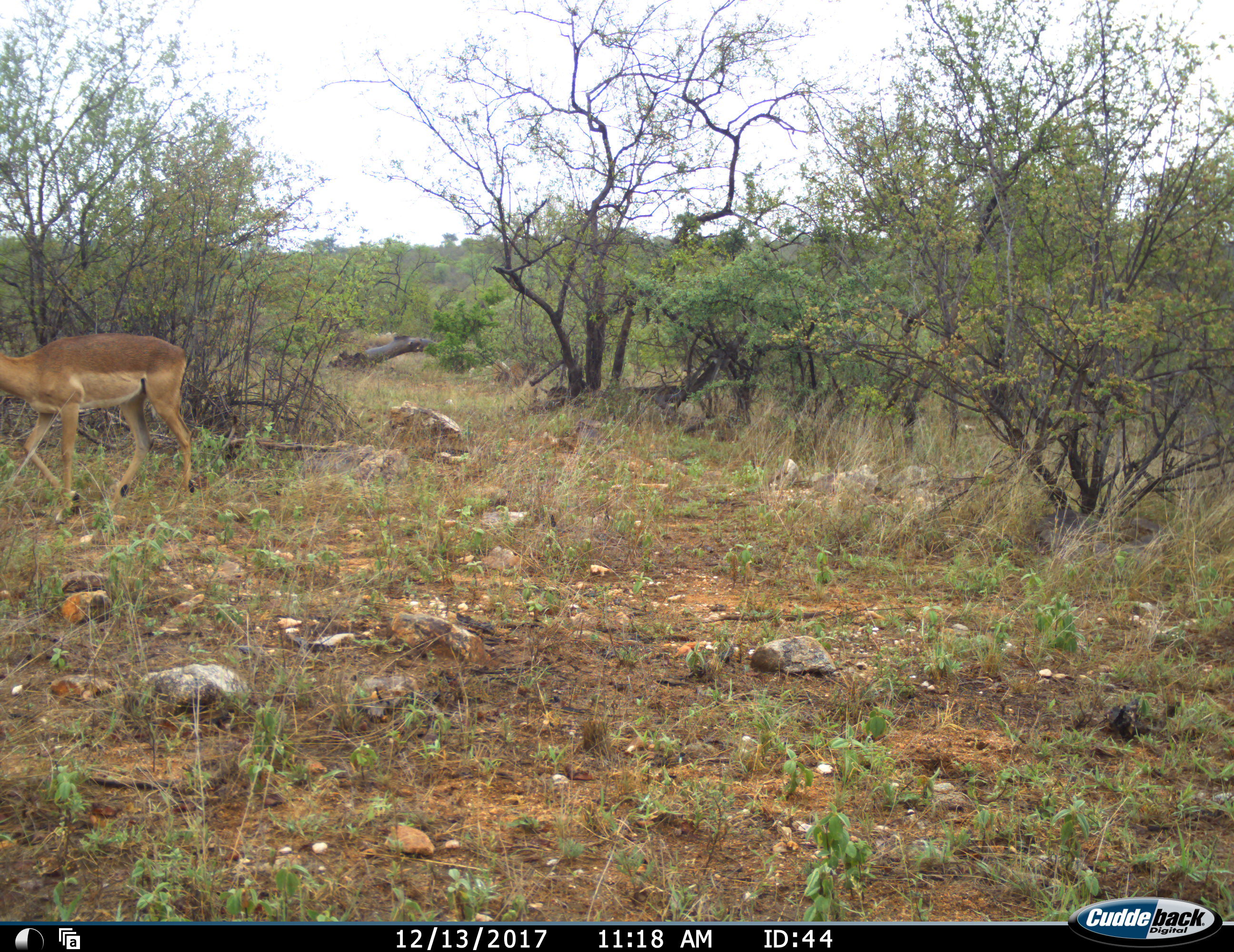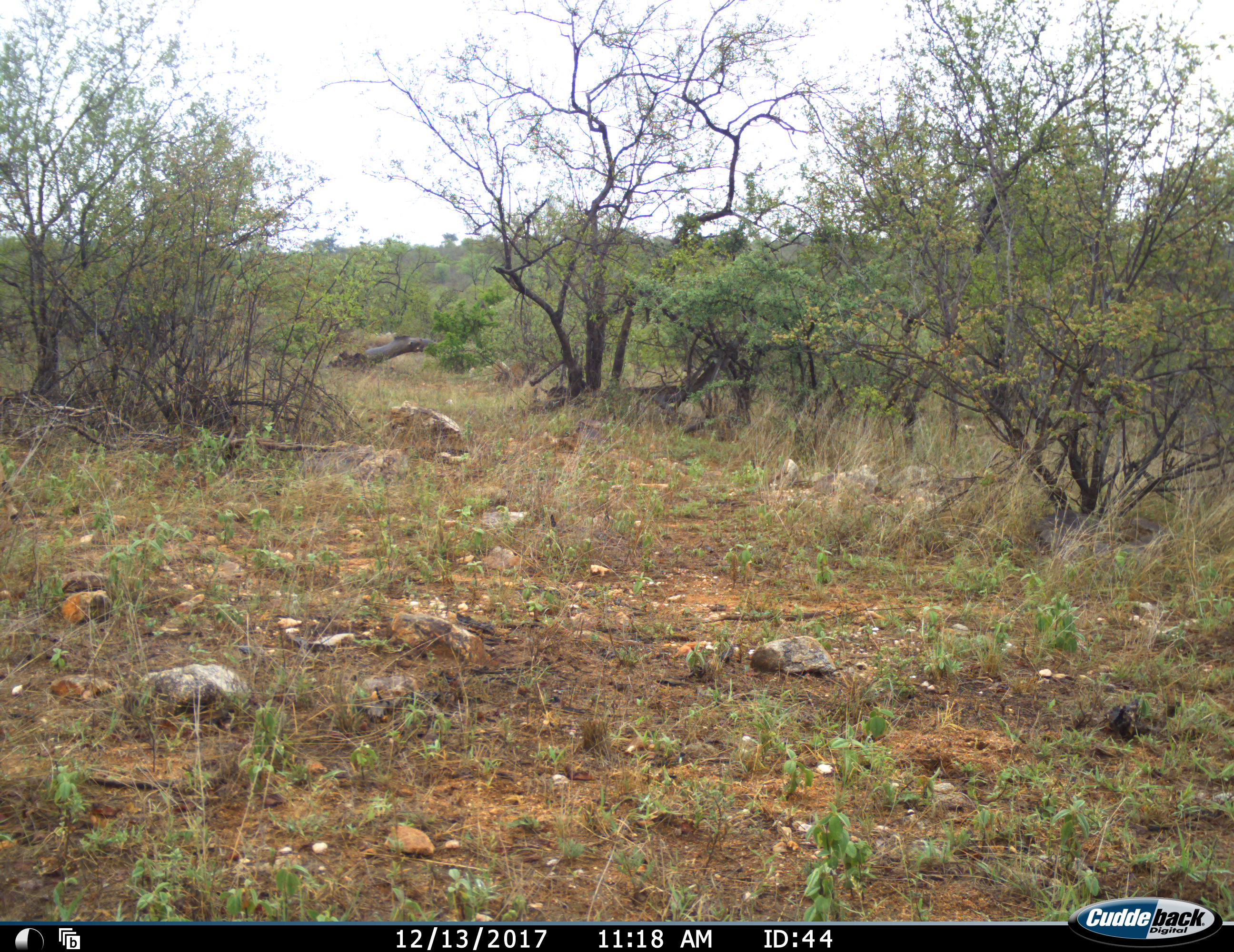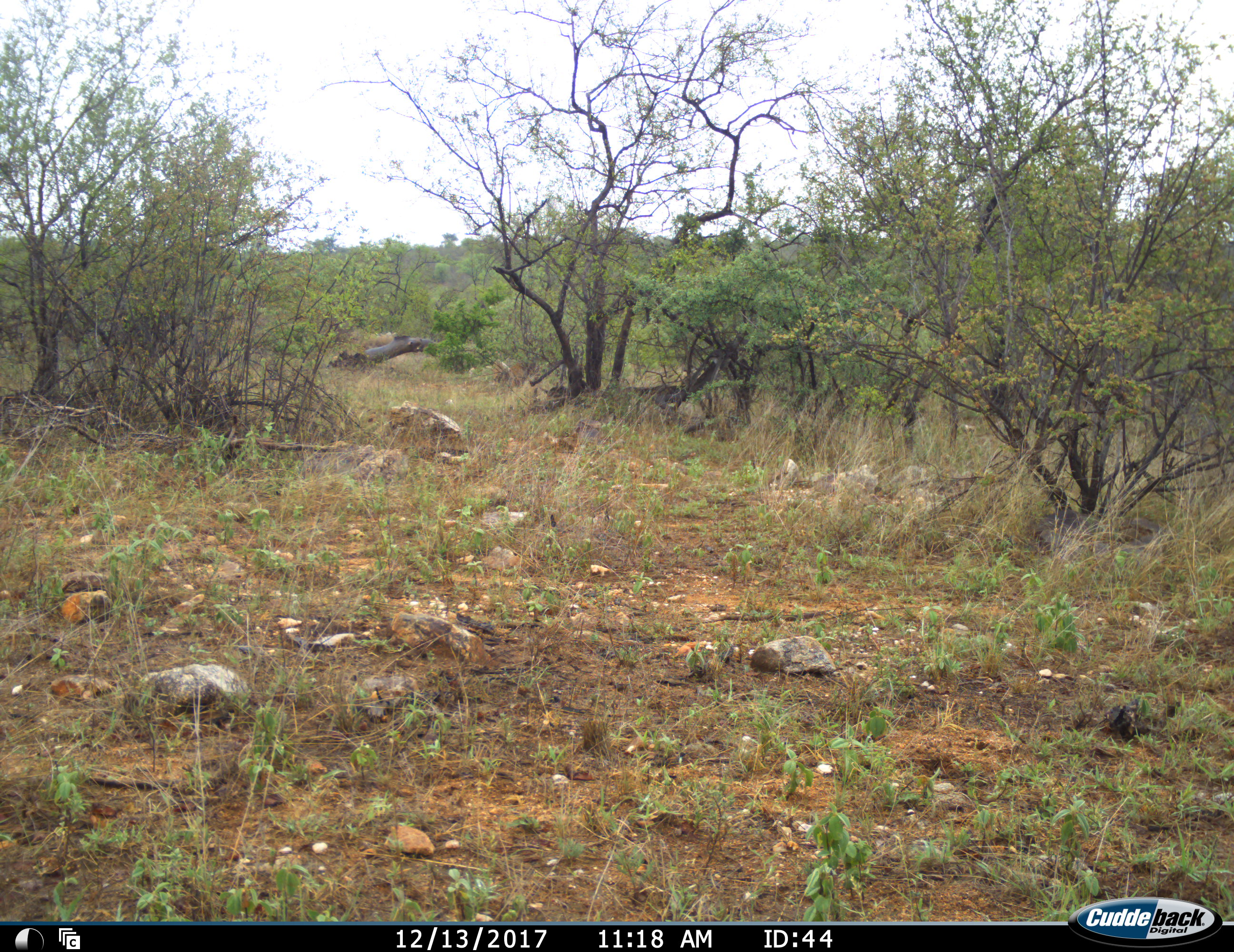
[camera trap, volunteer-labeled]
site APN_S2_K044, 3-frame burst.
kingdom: Animalia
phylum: Chordata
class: Mammalia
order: Artiodactyla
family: Bovidae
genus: Aepyceros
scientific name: Aepyceros melampus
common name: impala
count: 1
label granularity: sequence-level